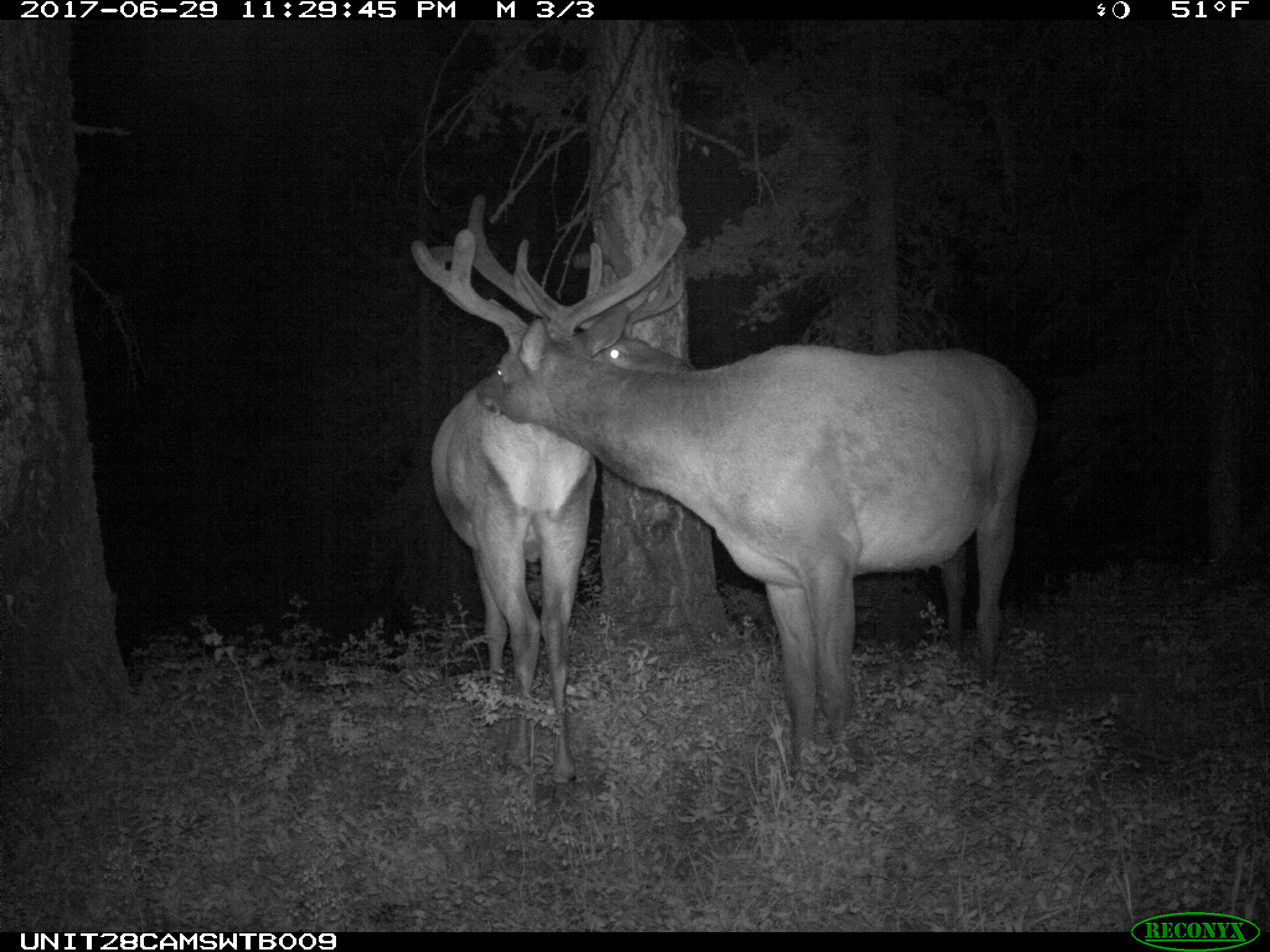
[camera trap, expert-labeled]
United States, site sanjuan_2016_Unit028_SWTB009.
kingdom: Animalia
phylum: Chordata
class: Mammalia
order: Artiodactyla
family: Cervidae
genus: Cervus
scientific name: Cervus elaphus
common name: red deer